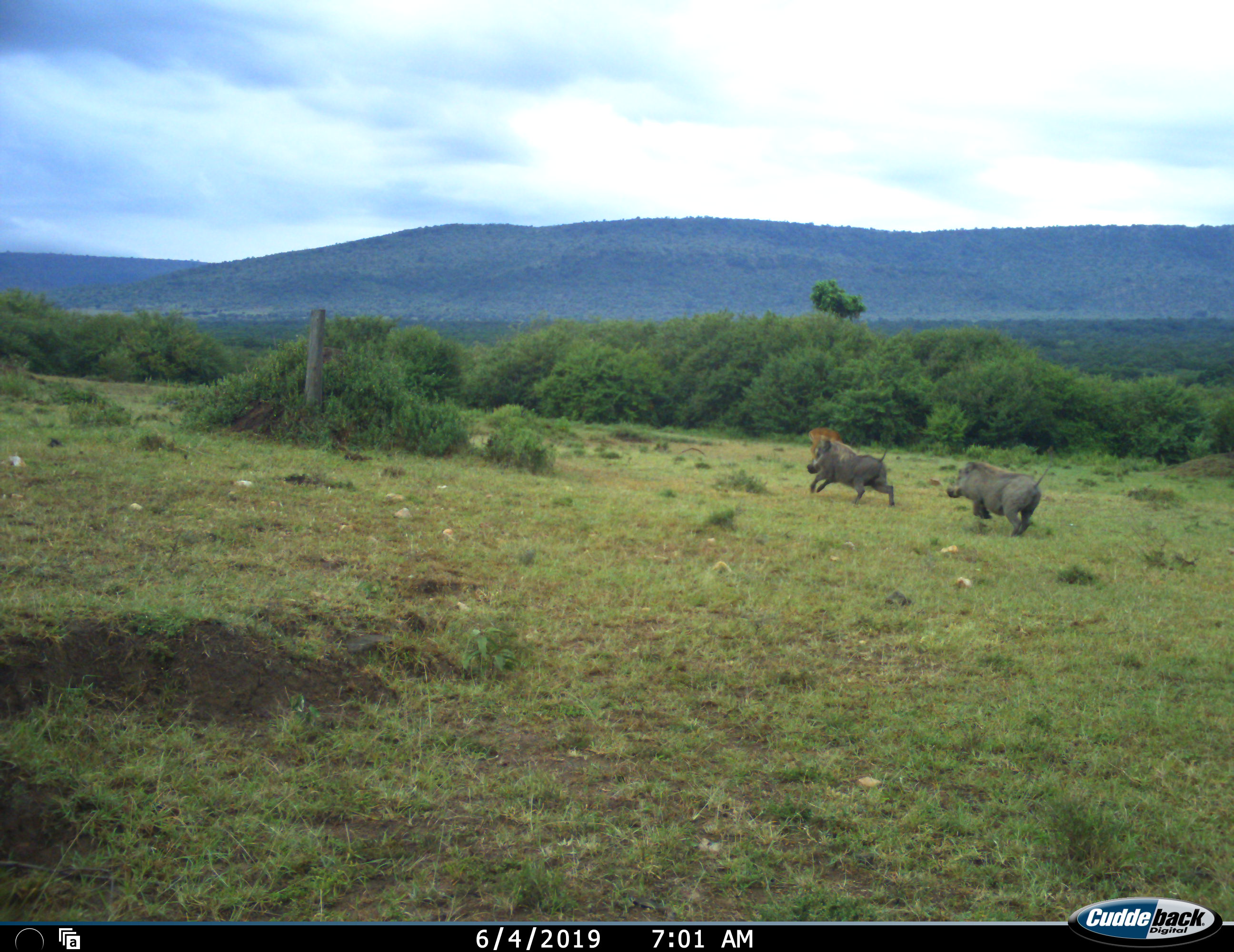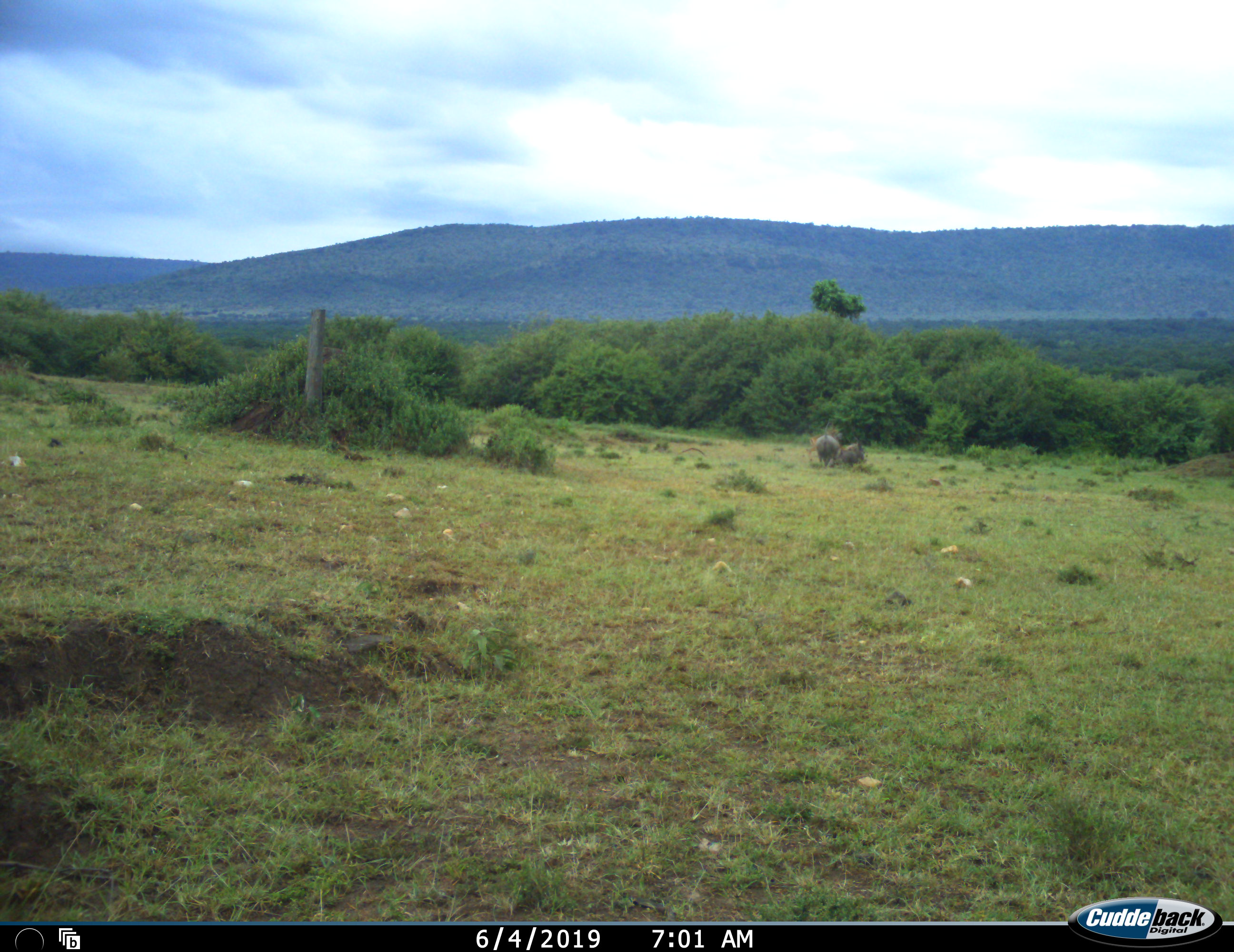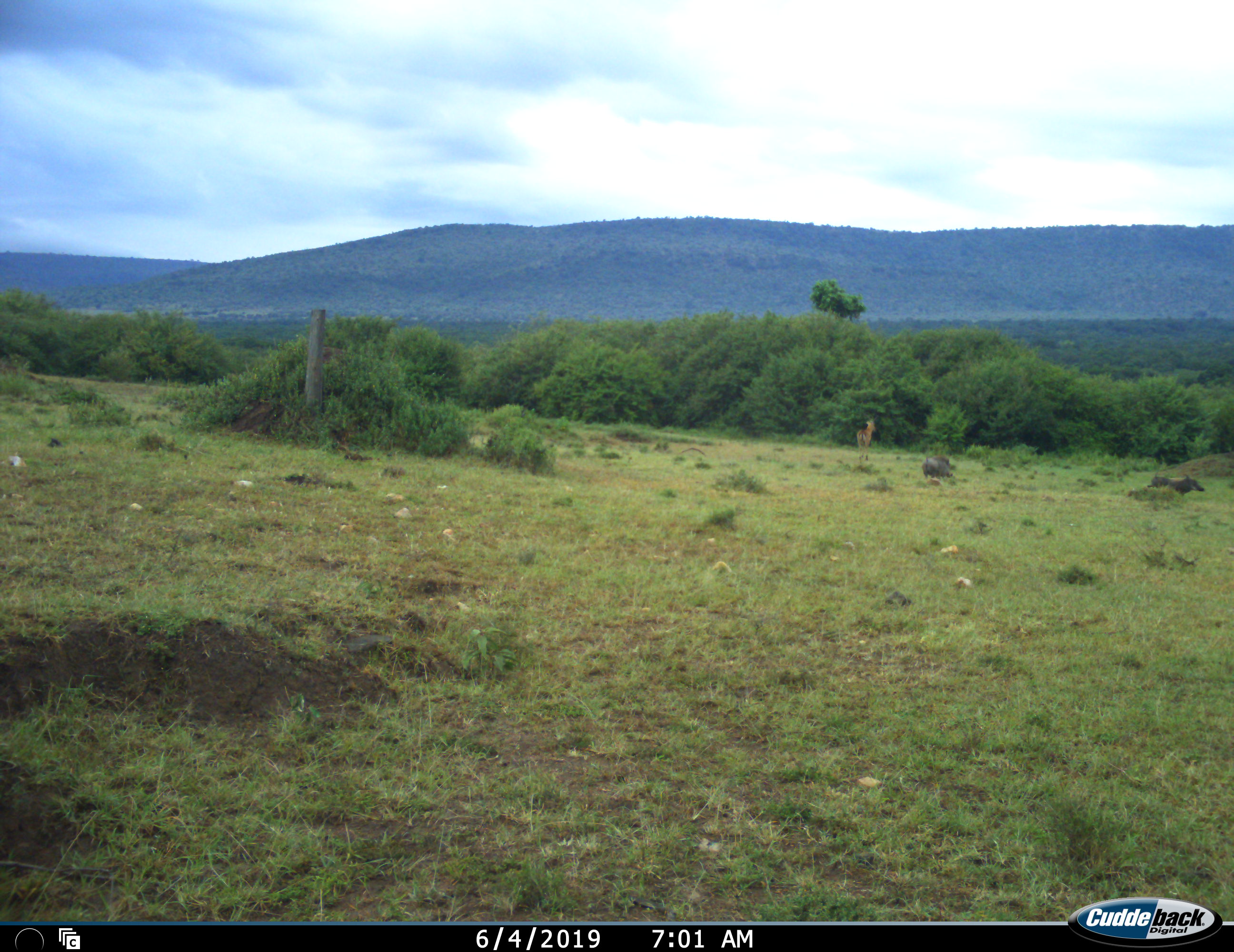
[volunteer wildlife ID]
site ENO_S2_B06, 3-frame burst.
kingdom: Animalia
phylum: Chordata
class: Mammalia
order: Artiodactyla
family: Bovidae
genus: Aepyceros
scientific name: Aepyceros melampus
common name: impala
Impala (Aepyceros melampus), count 1. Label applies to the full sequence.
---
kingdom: Animalia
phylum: Chordata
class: Mammalia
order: Artiodactyla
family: Suidae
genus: Phacochoerus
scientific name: Phacochoerus africanus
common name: warthog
Warthog (Phacochoerus africanus), count 2. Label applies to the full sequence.